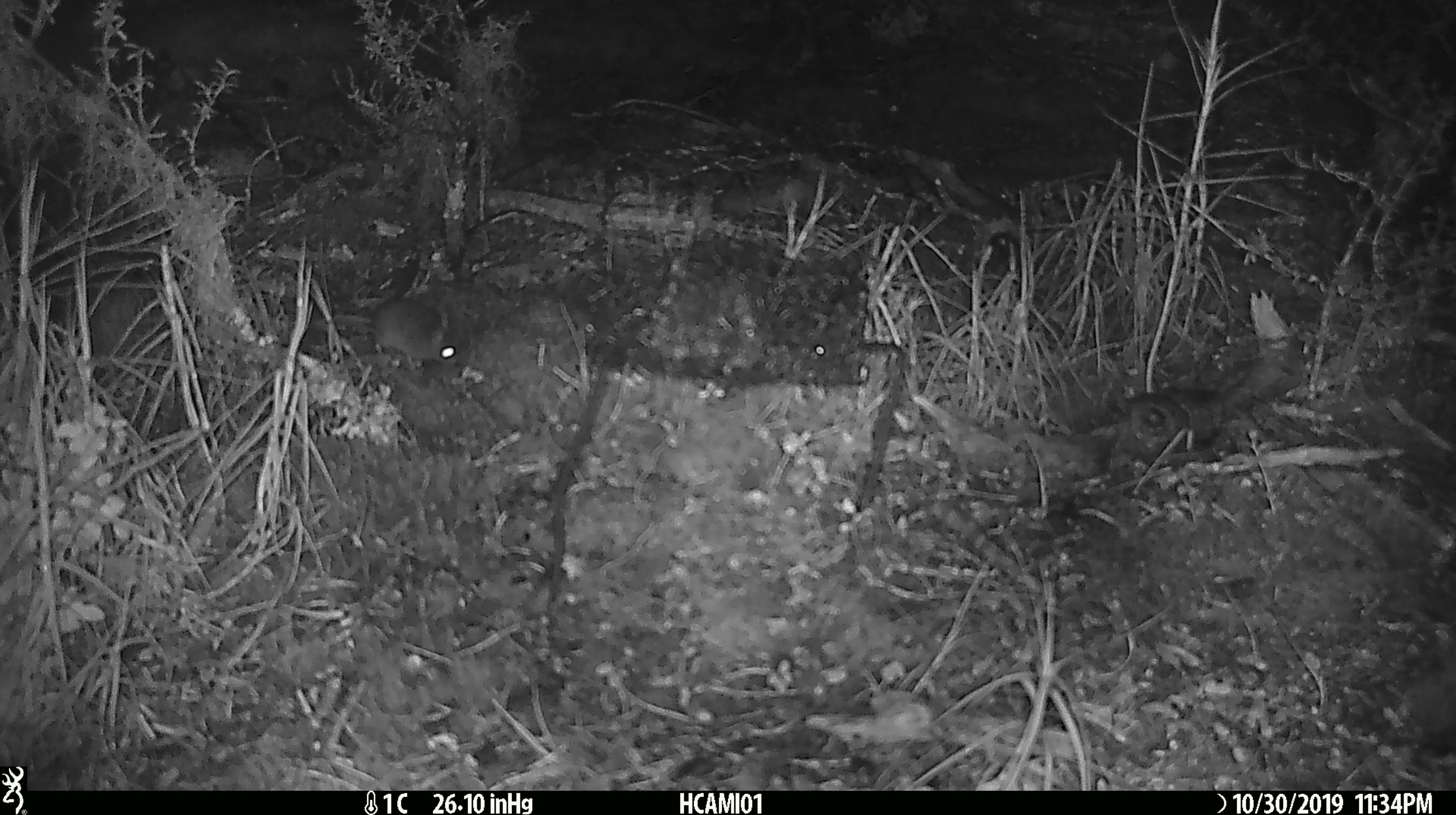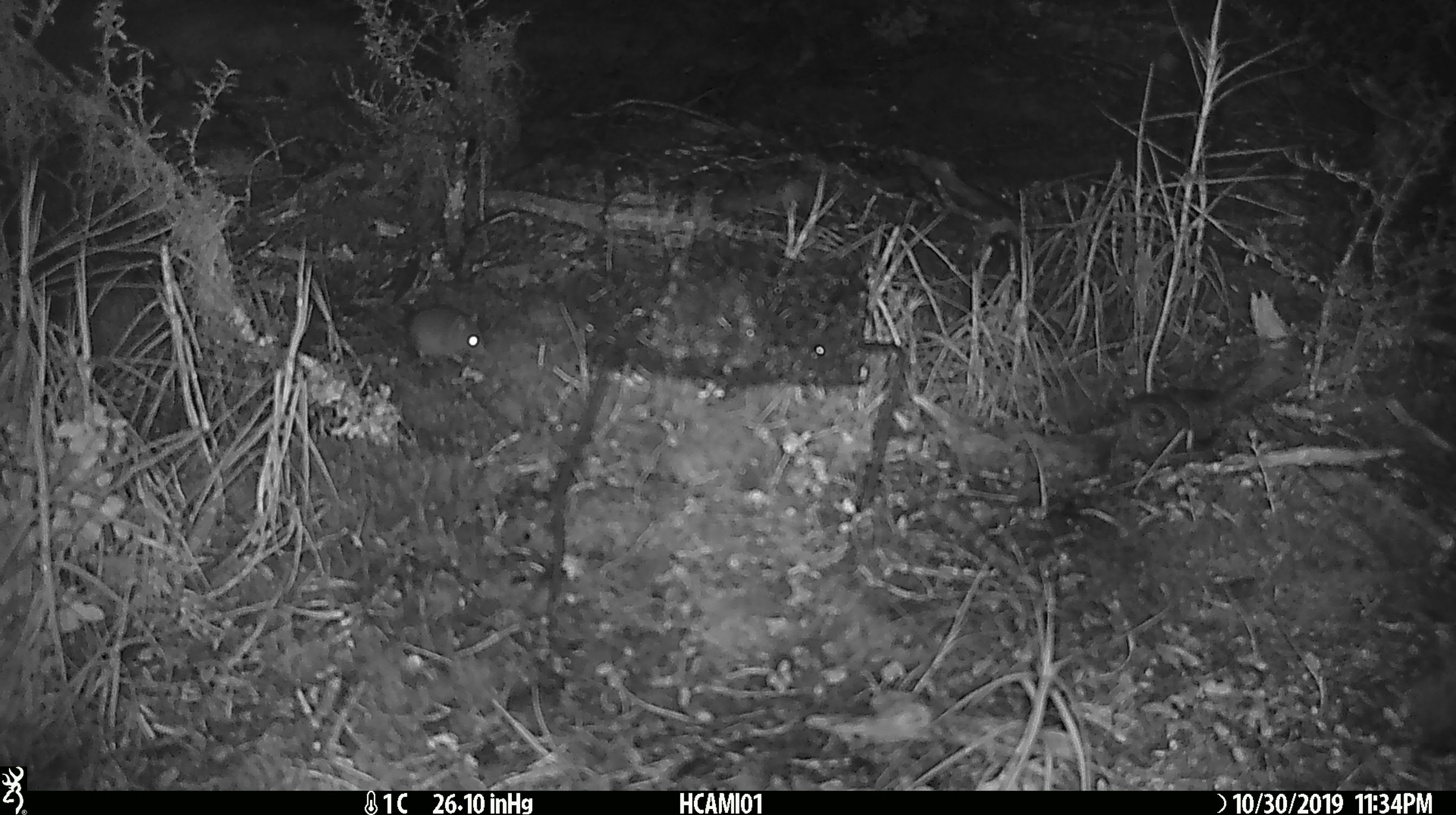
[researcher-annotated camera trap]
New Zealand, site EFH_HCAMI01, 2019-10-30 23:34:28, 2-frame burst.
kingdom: Animalia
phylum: Chordata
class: Mammalia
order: Rodentia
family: Muridae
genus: Mus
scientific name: Mus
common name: mouse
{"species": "mouse (Mus)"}